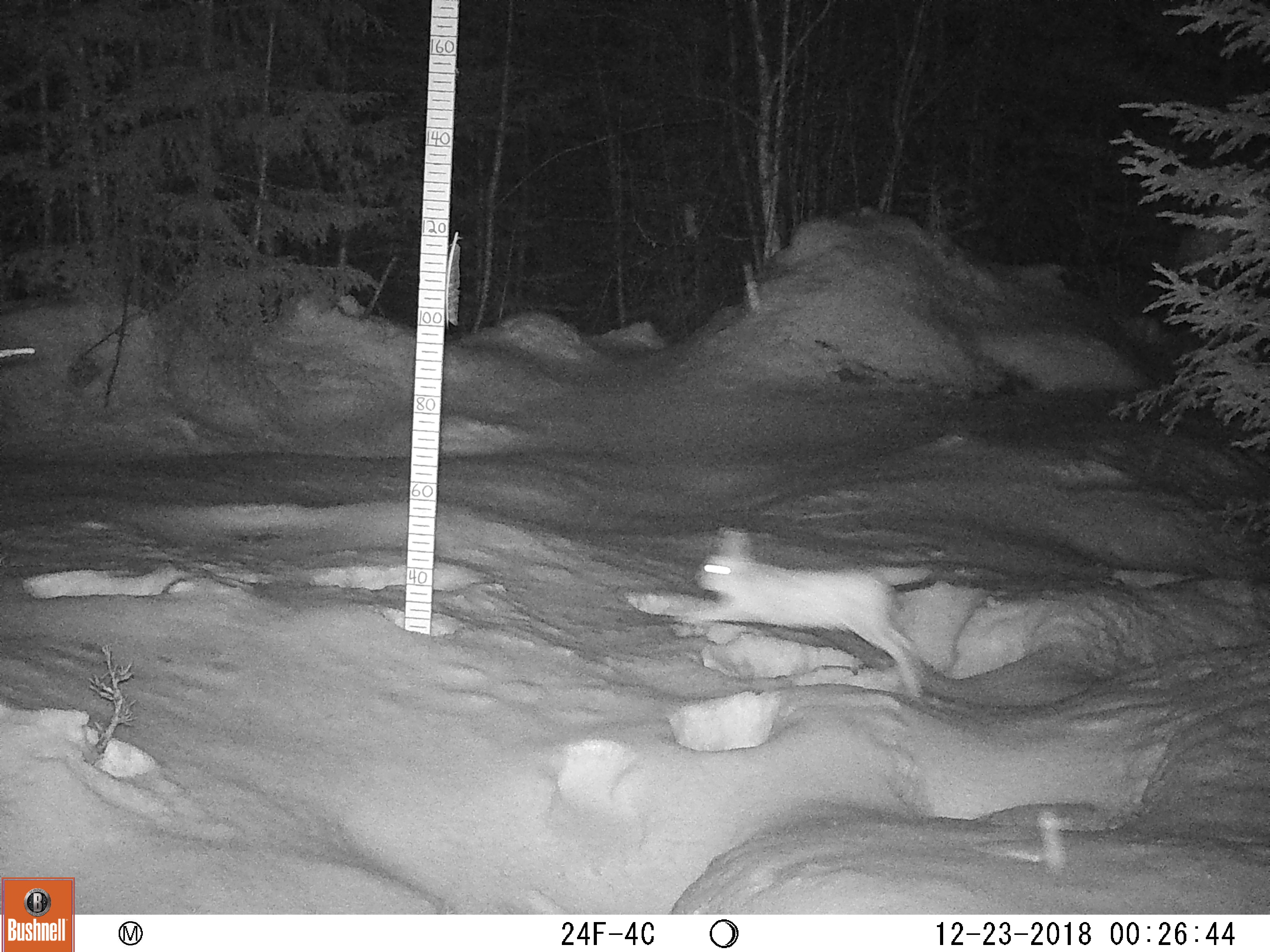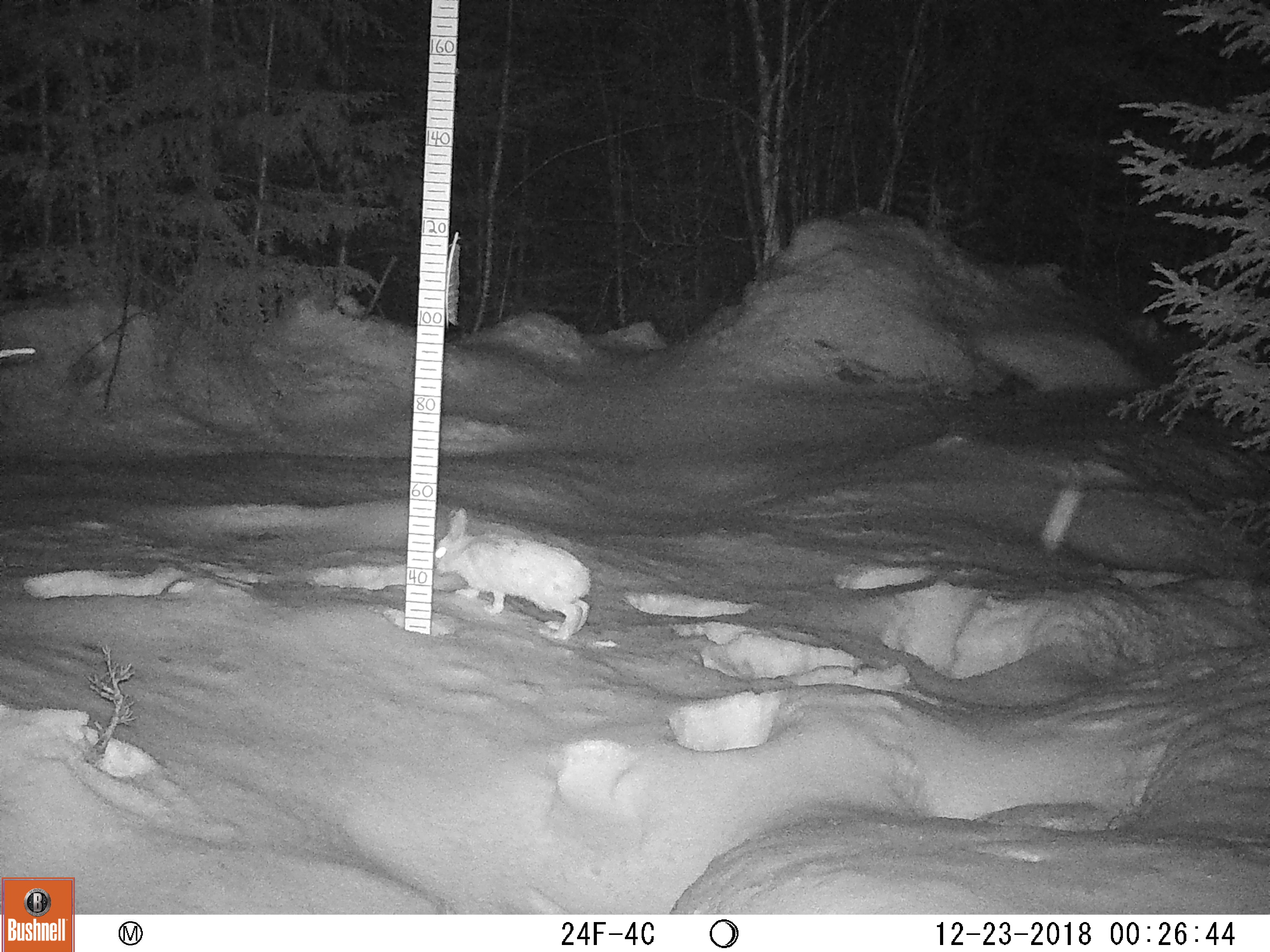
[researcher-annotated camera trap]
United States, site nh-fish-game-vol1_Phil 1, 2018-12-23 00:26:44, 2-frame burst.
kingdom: Animalia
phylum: Chordata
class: Mammalia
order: Lagomorpha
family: Leporidae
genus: Lepus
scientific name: Lepus americanus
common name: snowshoe hare